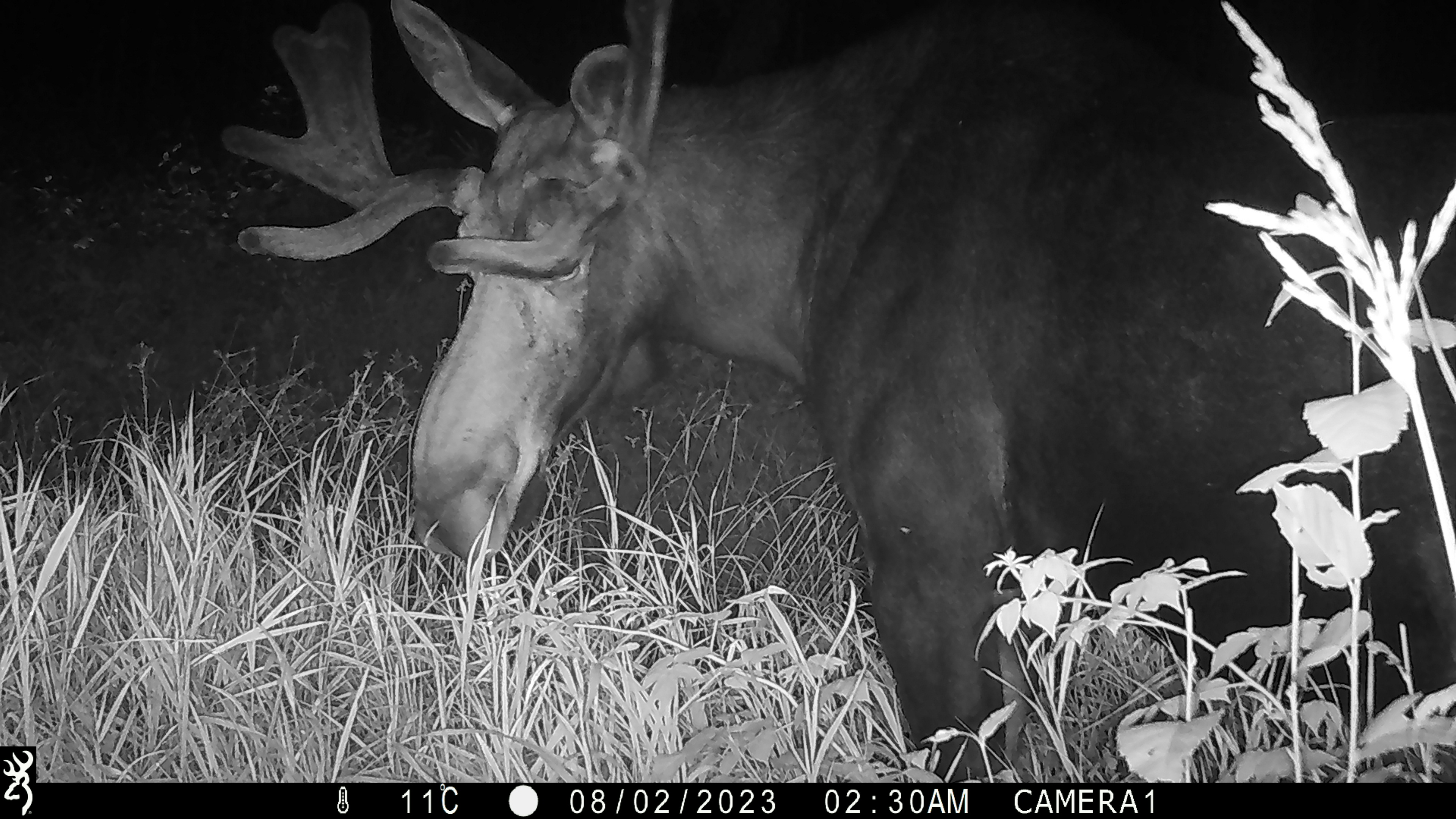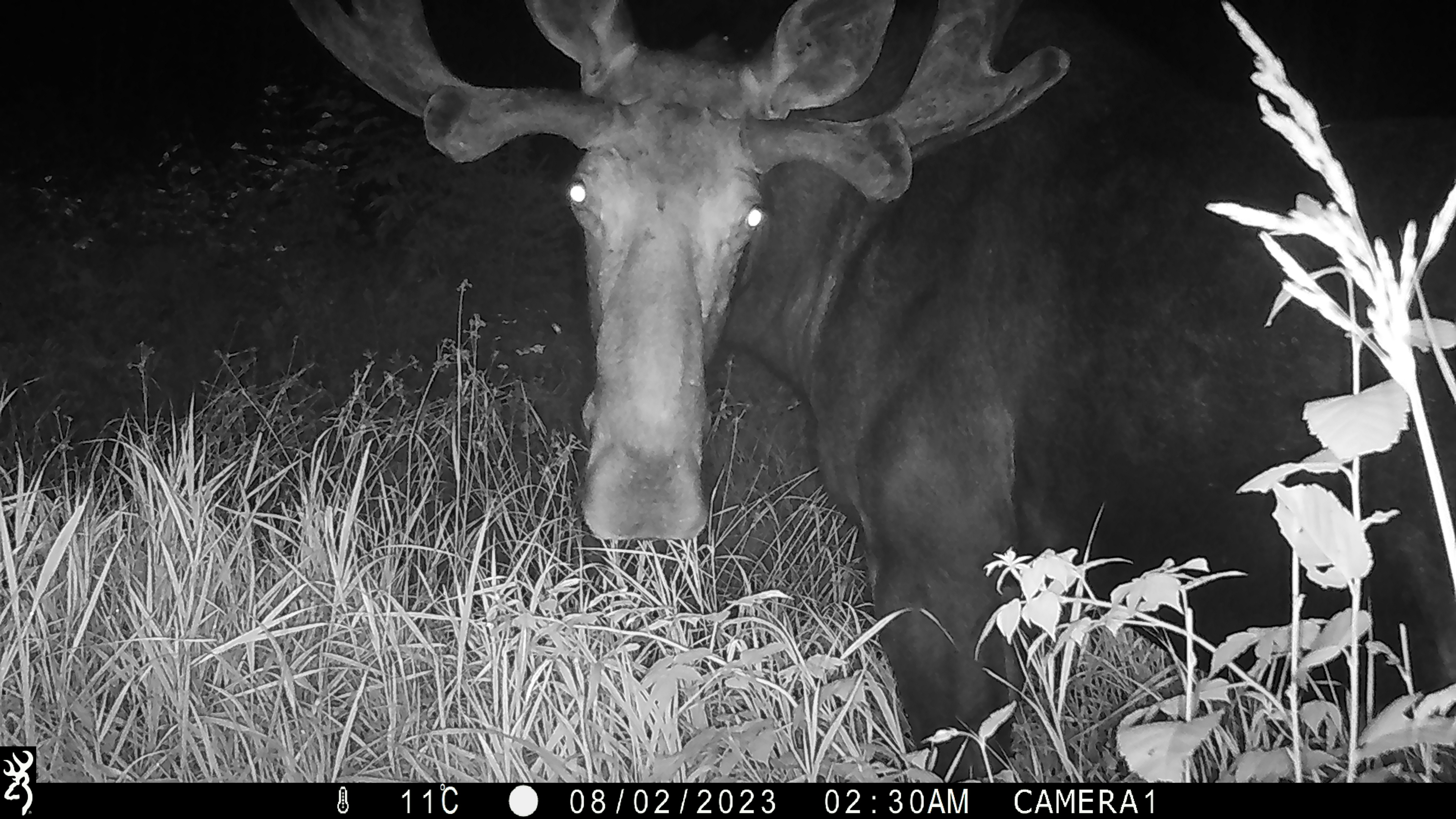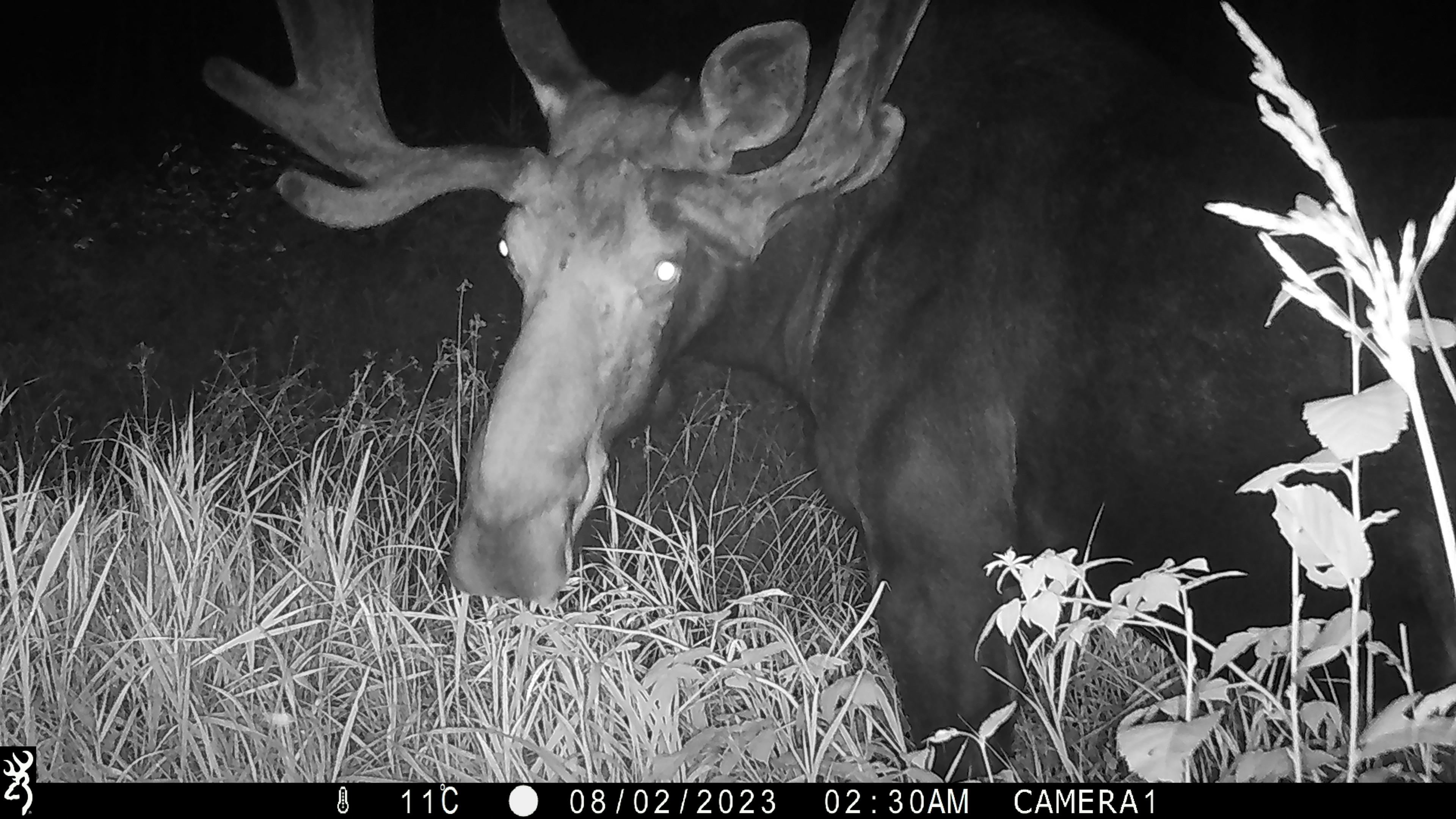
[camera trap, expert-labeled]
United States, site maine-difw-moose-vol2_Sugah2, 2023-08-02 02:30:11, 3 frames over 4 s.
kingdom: Animalia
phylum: Chordata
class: Mammalia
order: Artiodactyla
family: Cervidae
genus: Alces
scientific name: Alces alces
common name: moose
Moose (Alces alces).